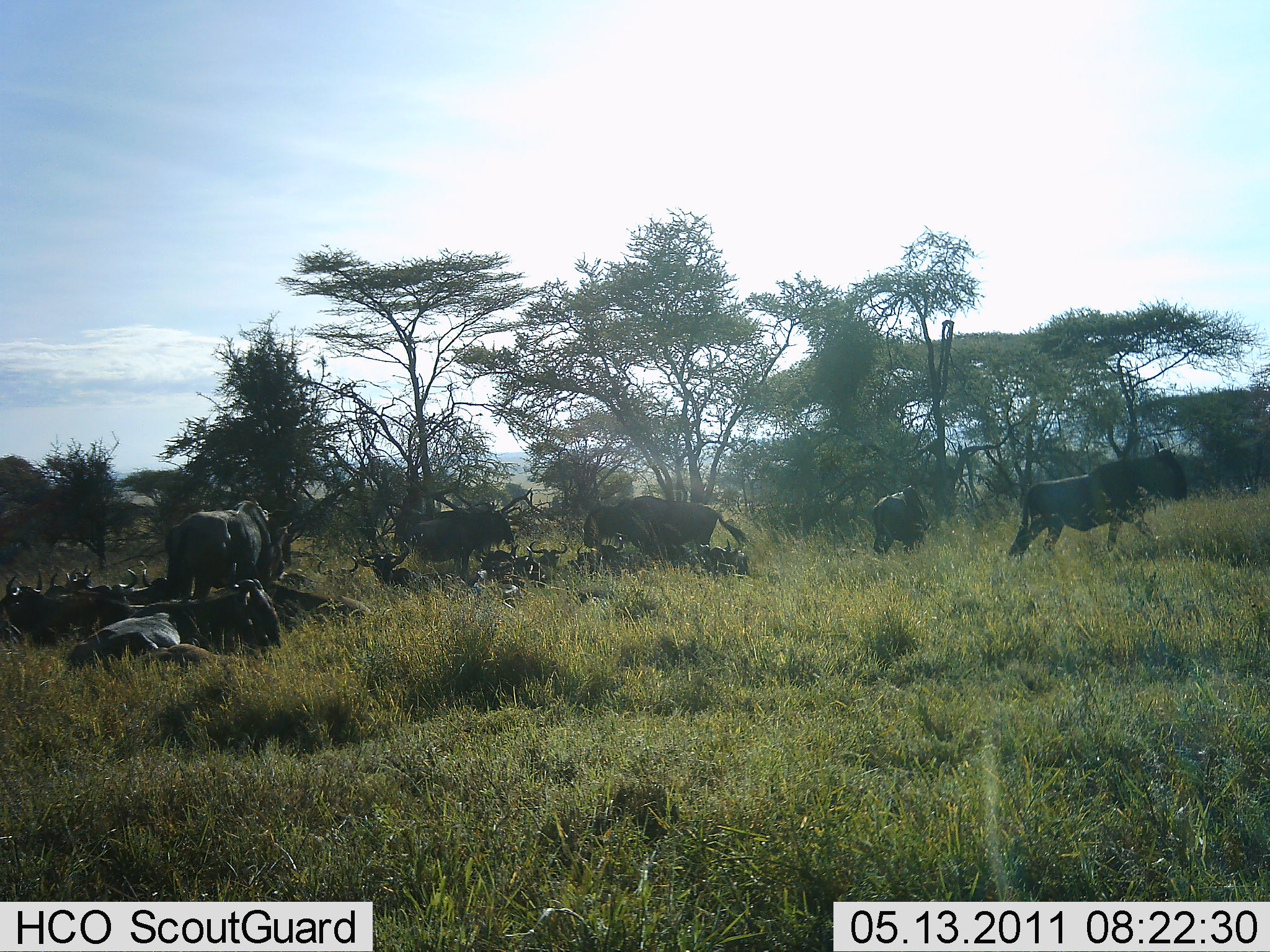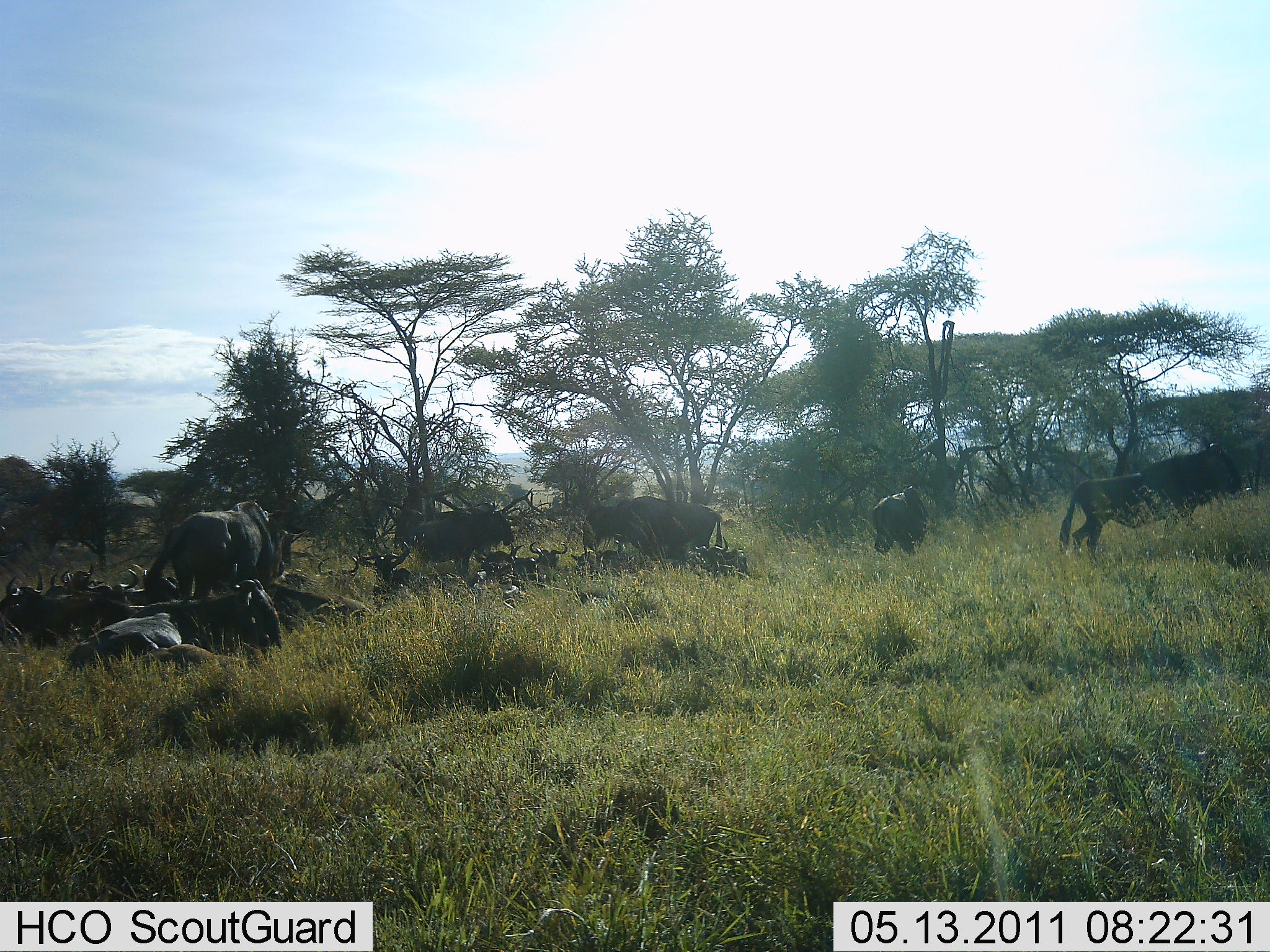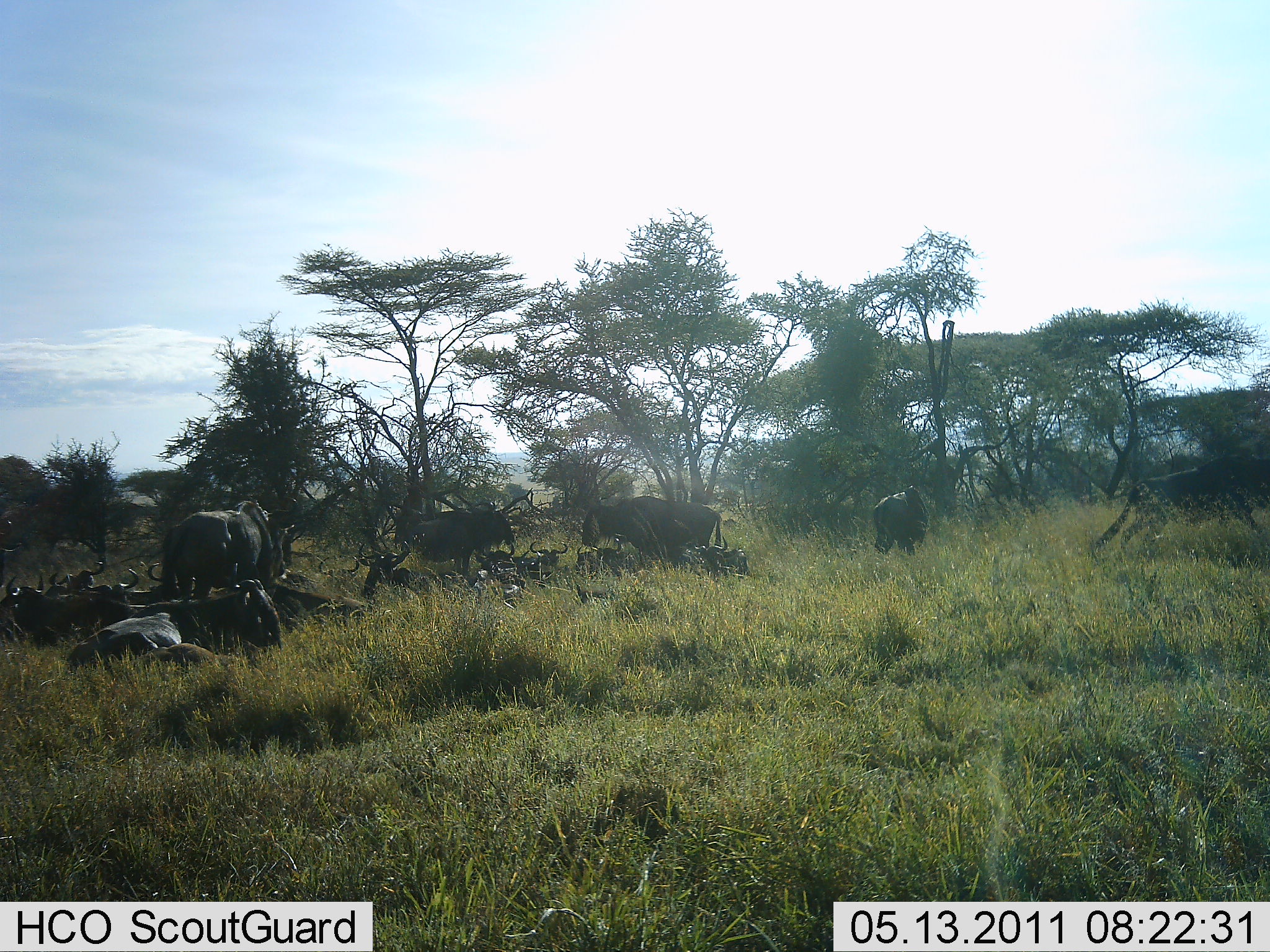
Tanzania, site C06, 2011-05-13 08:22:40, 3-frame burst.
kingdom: Animalia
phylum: Chordata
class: Mammalia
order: Artiodactyla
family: Bovidae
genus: Connochaetes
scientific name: Connochaetes taurinus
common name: blue wildebeest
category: wildebeest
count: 11-50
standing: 55%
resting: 91%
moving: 64%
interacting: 9%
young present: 9%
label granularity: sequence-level